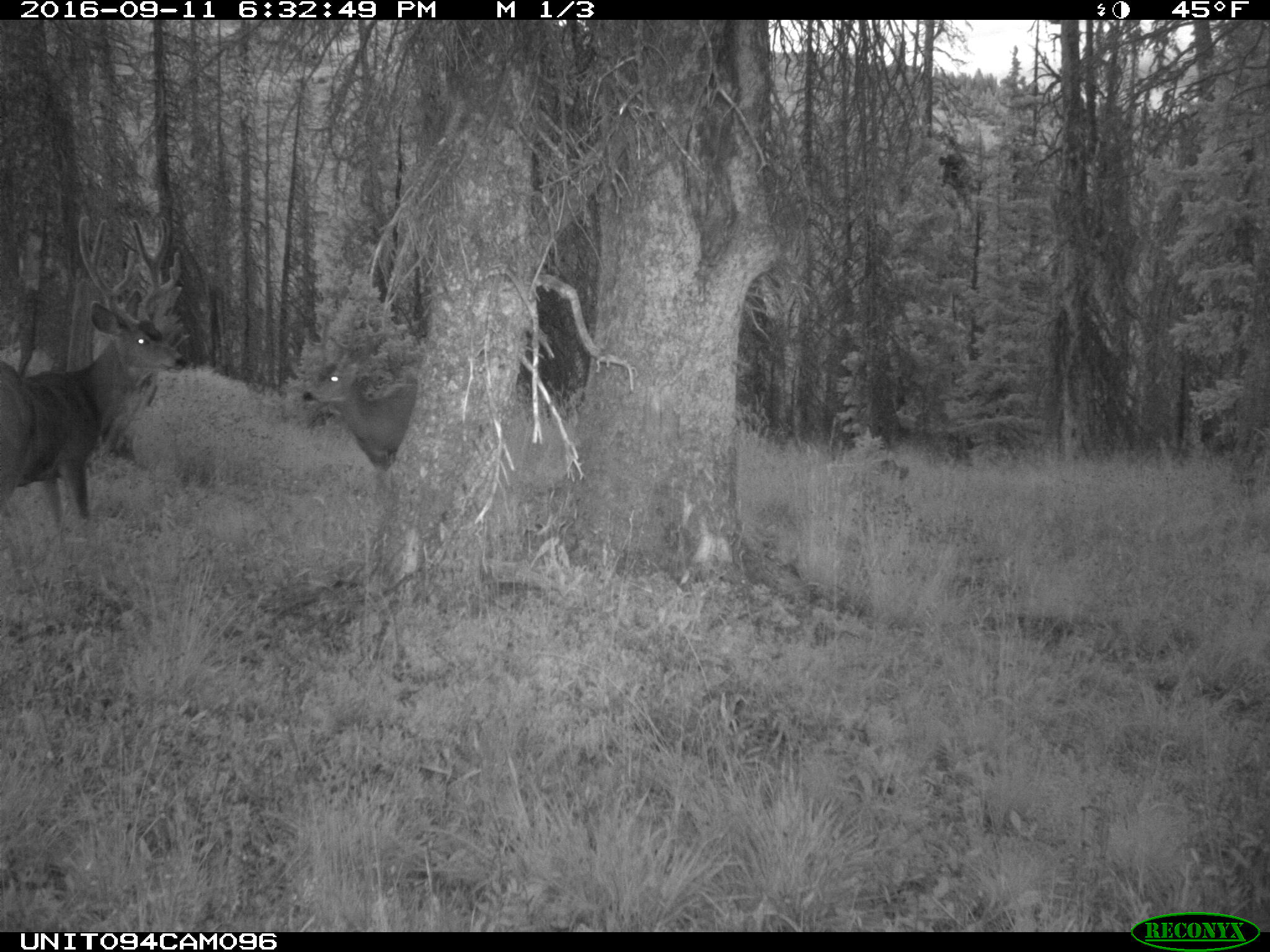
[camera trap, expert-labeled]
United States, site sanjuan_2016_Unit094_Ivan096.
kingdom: Animalia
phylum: Chordata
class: Mammalia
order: Artiodactyla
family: Cervidae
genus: Odocoileus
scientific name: Odocoileus hemionus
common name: mule deer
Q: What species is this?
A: Odocoileus hemionus (mule deer).